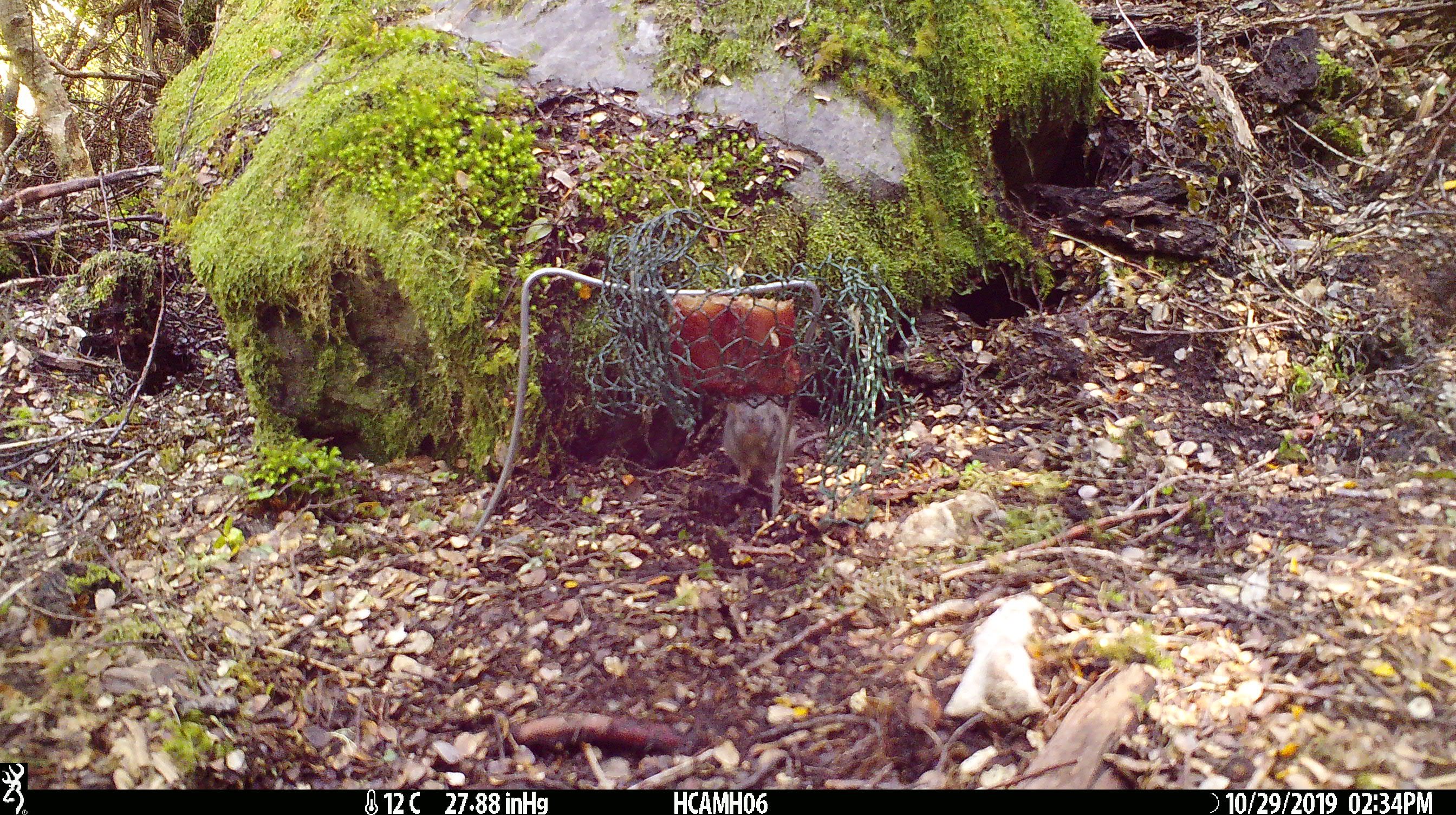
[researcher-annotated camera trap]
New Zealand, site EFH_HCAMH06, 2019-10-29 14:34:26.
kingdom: Animalia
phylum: Chordata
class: Mammalia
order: Rodentia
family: Muridae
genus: Mus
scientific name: Mus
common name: mouse